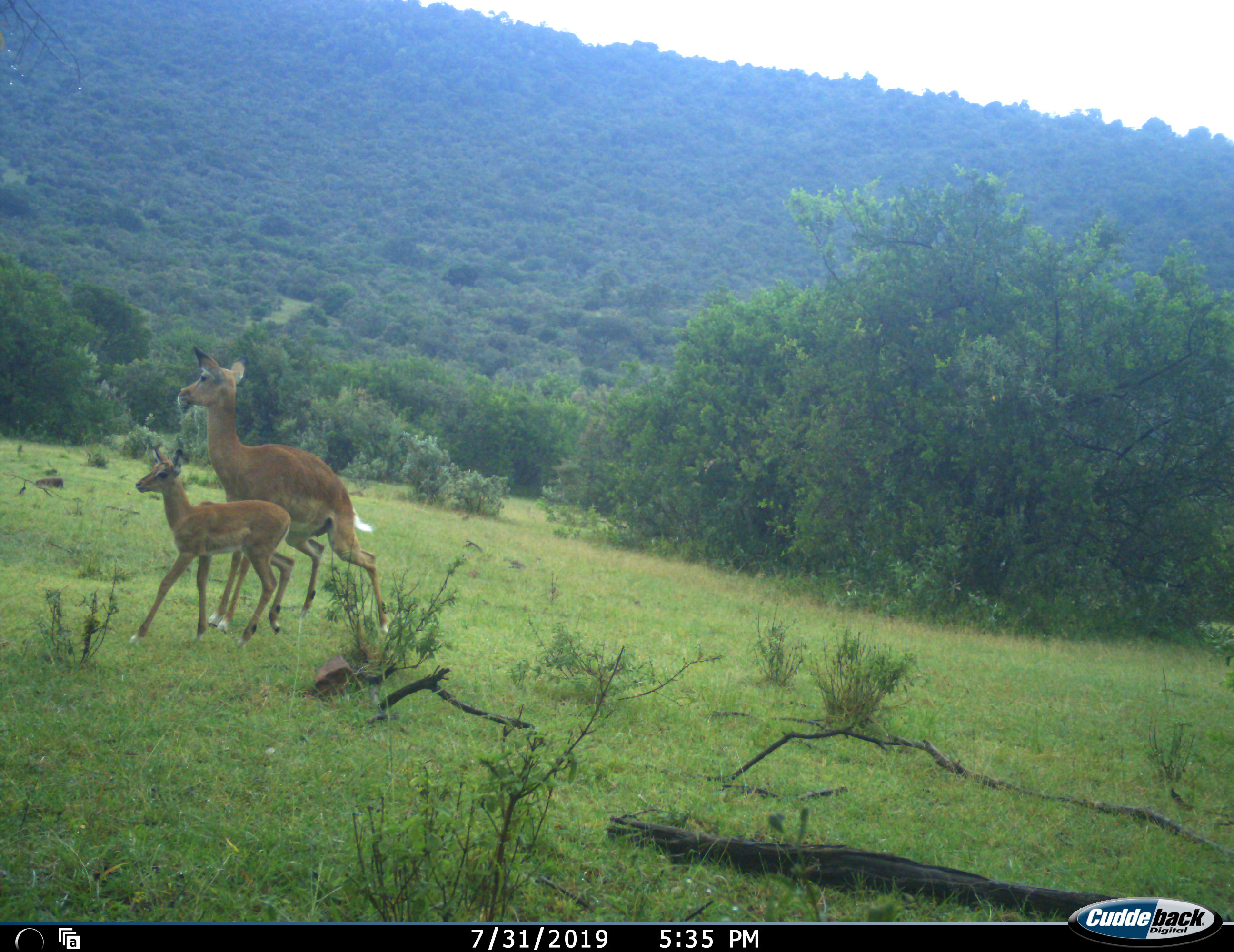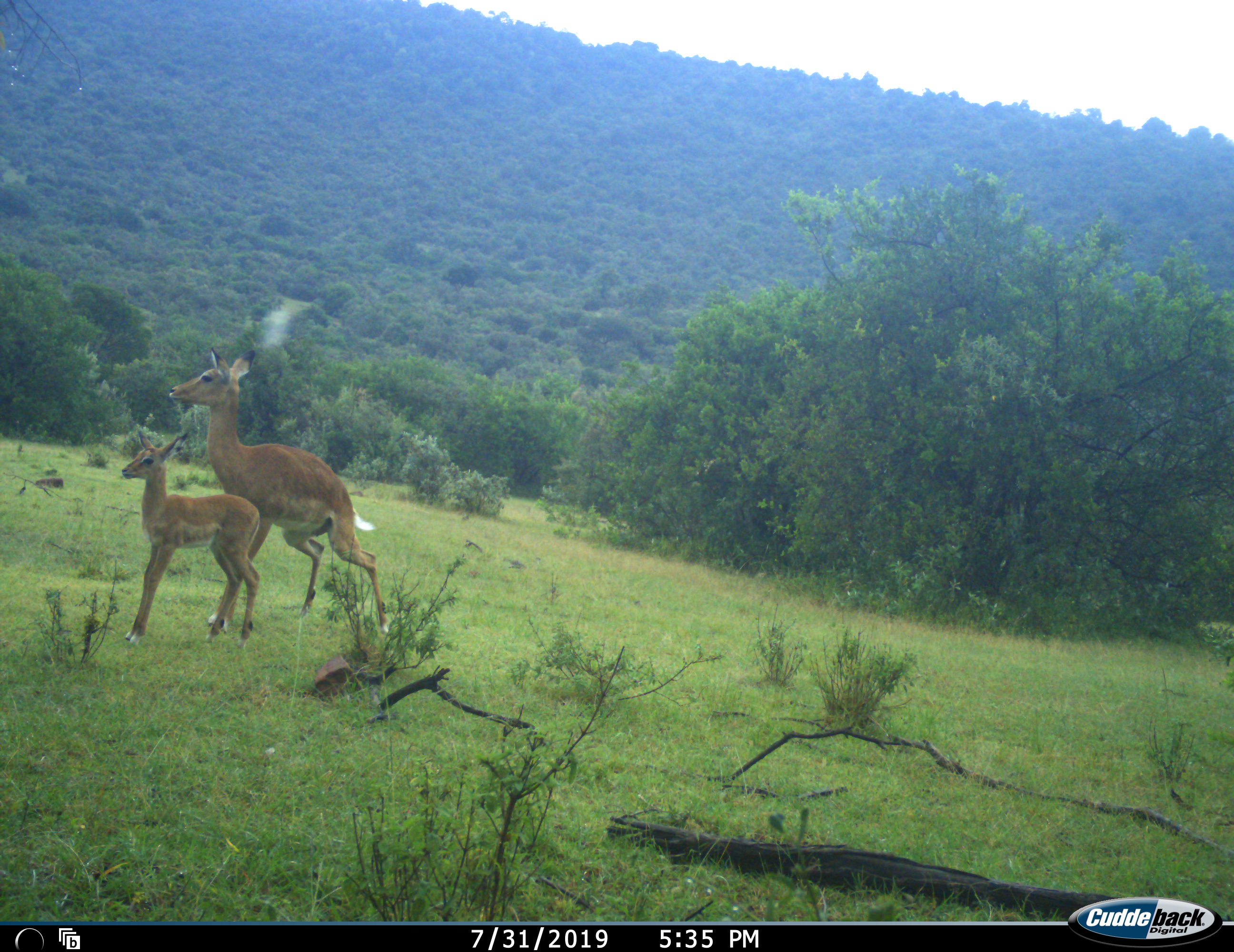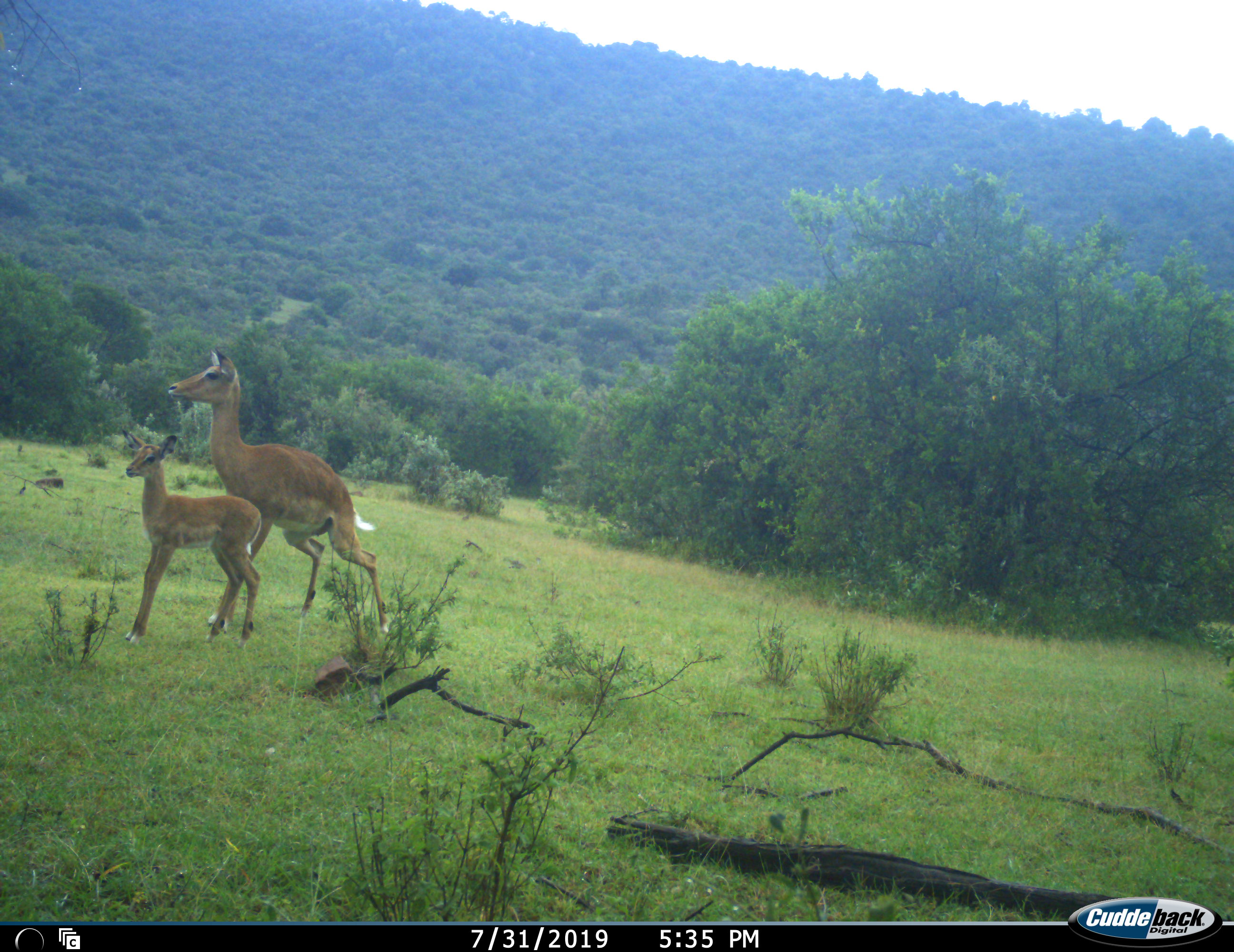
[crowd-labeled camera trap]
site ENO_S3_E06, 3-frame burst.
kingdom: Animalia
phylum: Chordata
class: Mammalia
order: Artiodactyla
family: Bovidae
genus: Aepyceros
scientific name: Aepyceros melampus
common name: impala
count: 2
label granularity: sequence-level